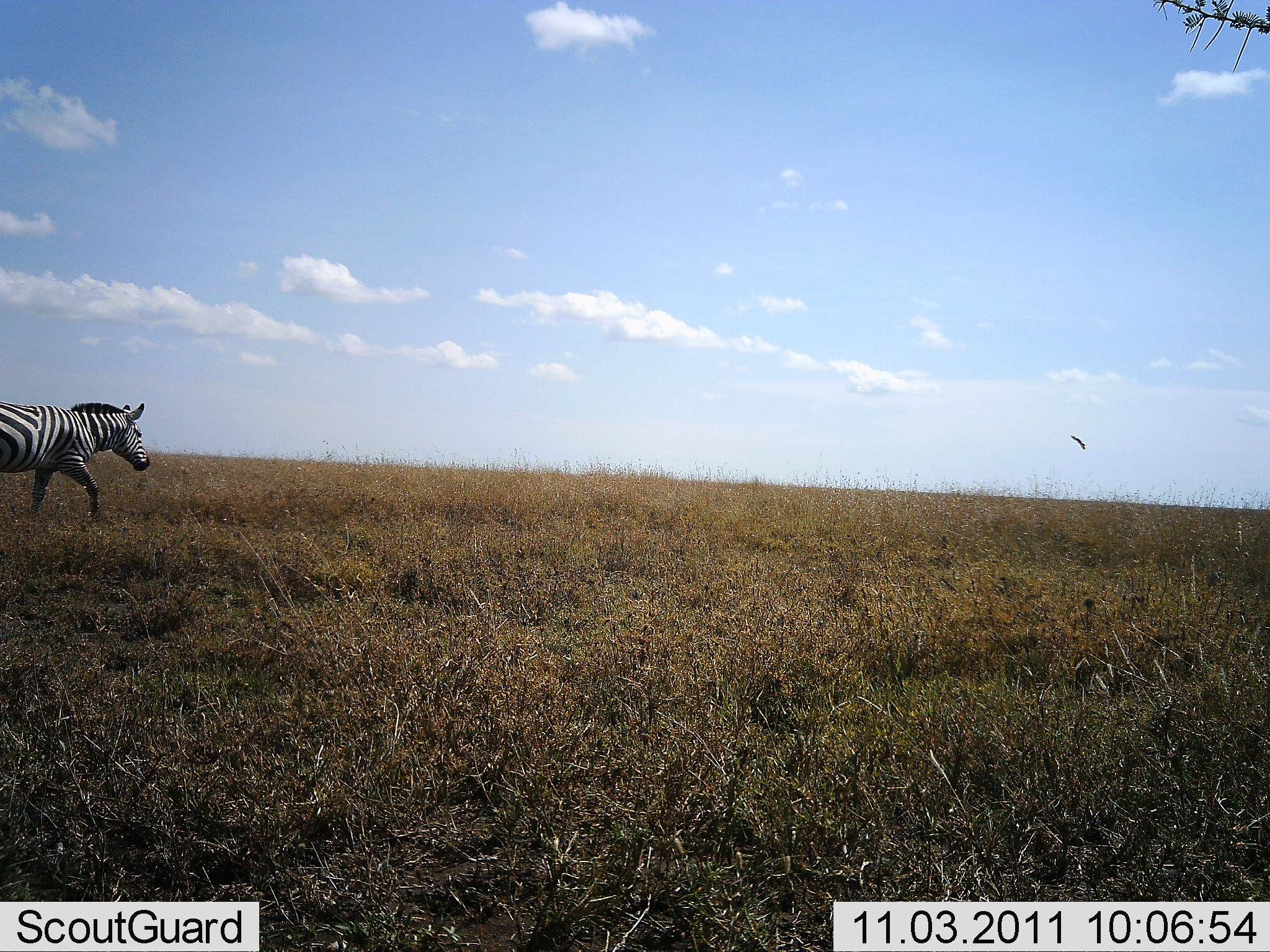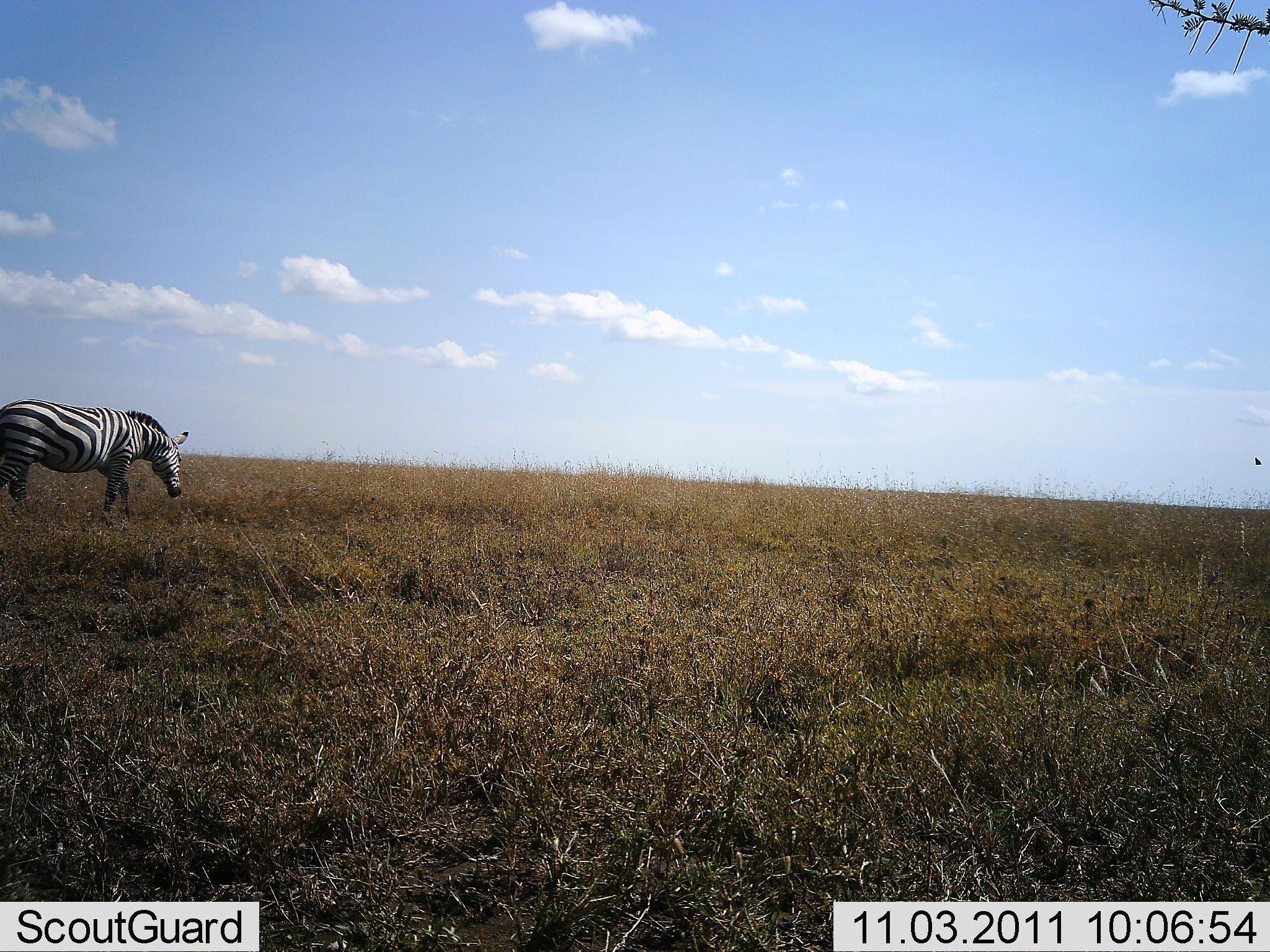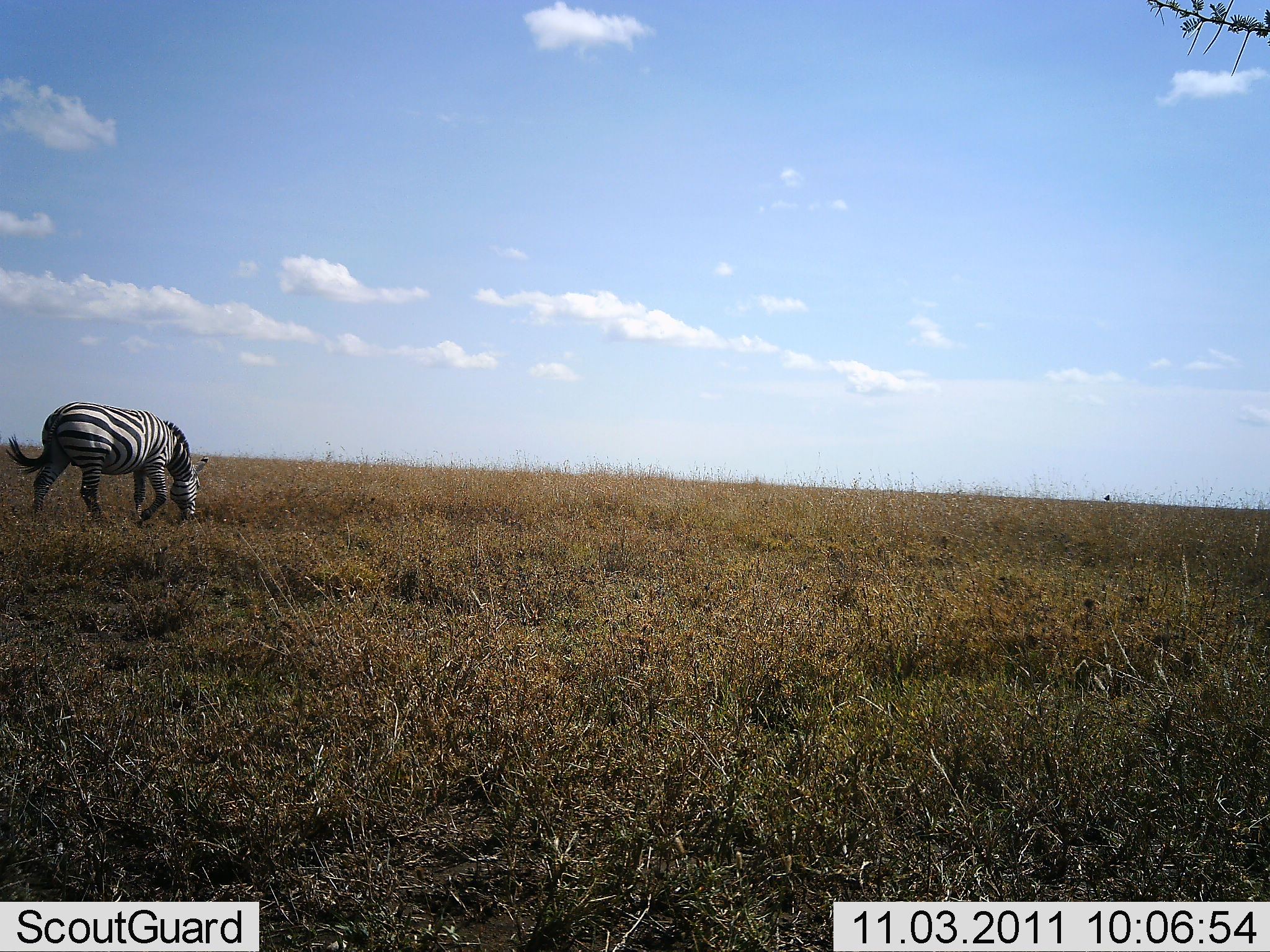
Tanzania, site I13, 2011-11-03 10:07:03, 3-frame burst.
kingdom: Animalia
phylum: Chordata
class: Mammalia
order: Perissodactyla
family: Equidae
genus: Equus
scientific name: Equus quagga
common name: plains zebra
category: zebra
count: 1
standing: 18%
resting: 0%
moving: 65%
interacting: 0%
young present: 0%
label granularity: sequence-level